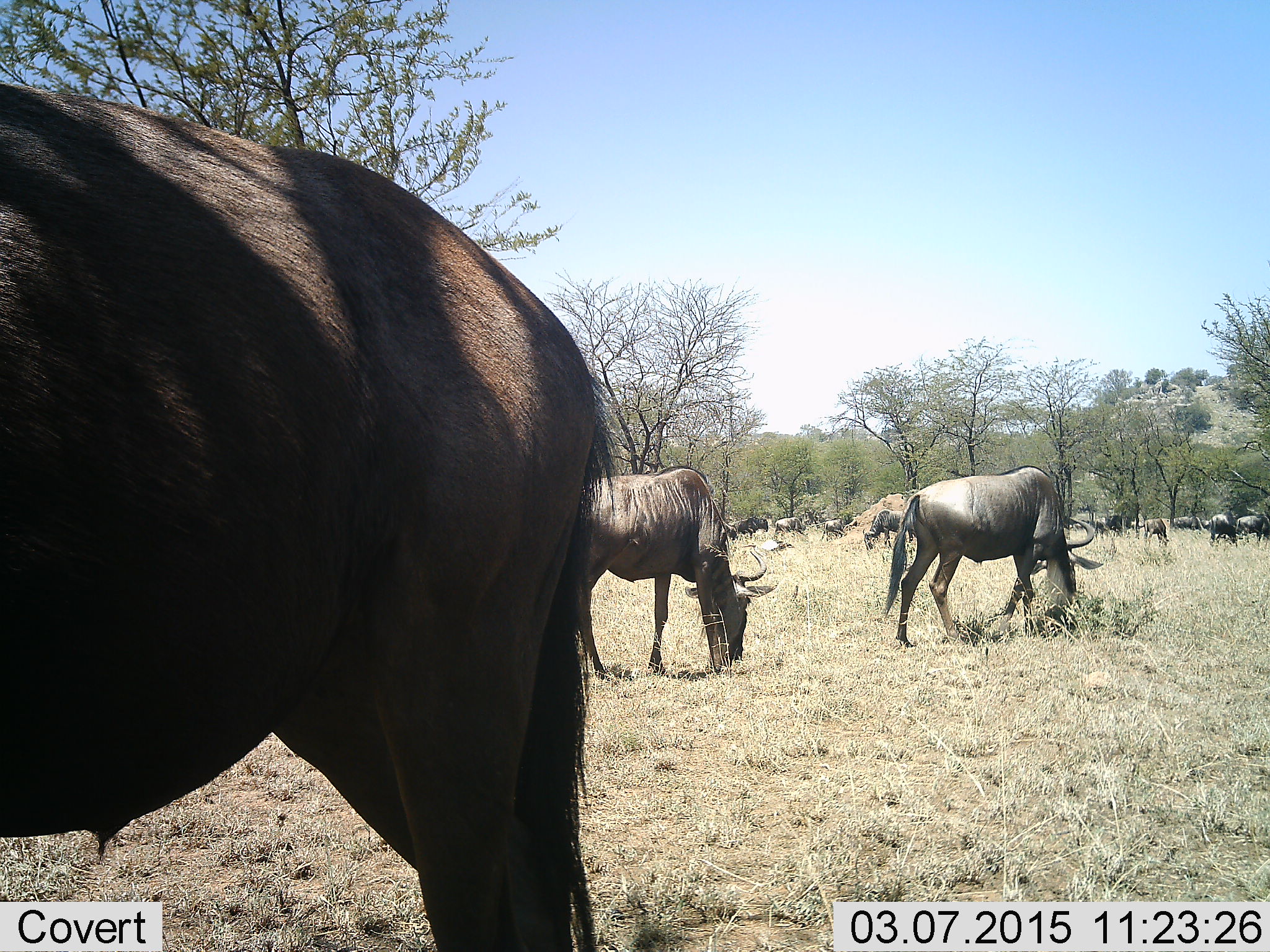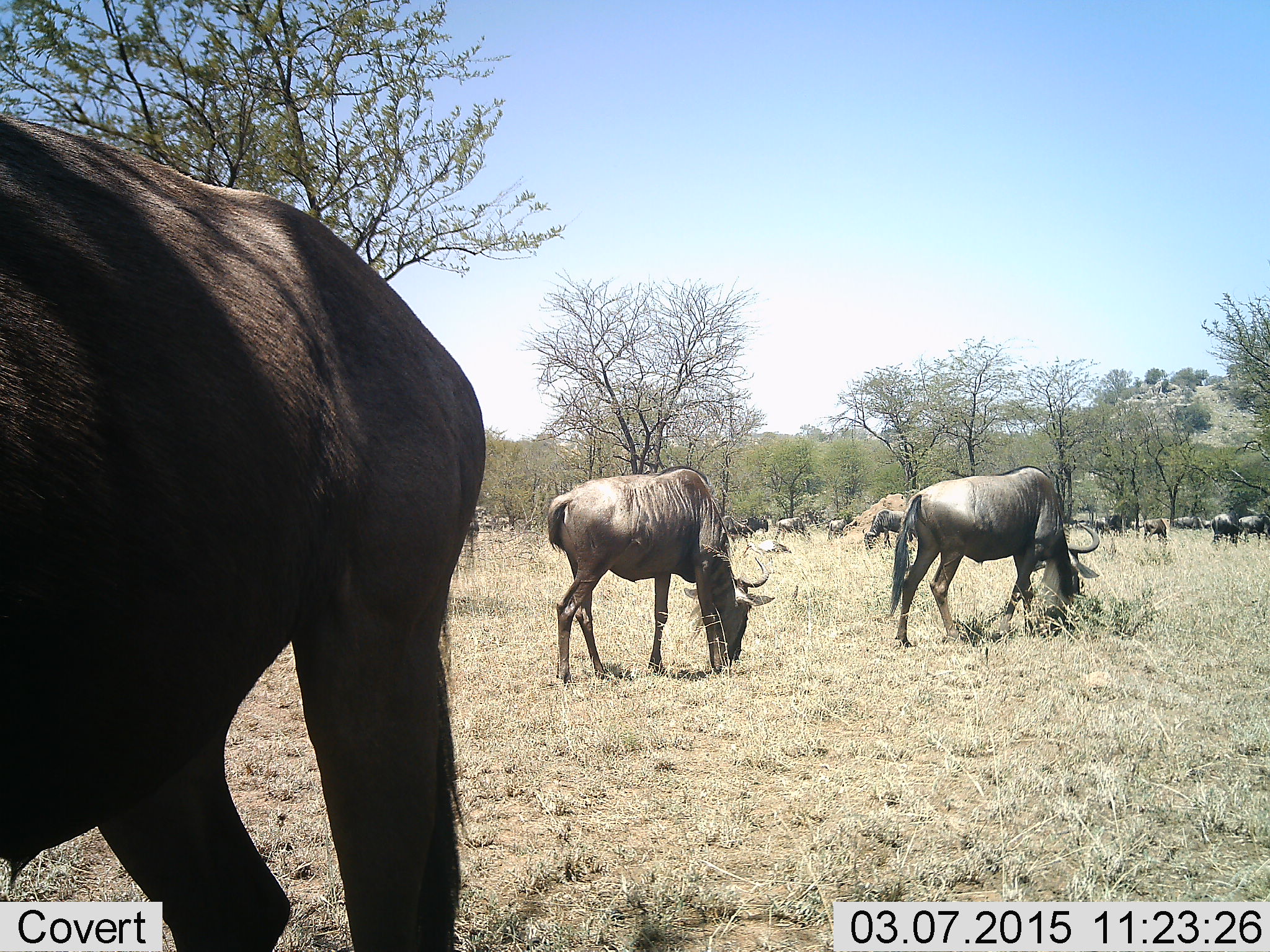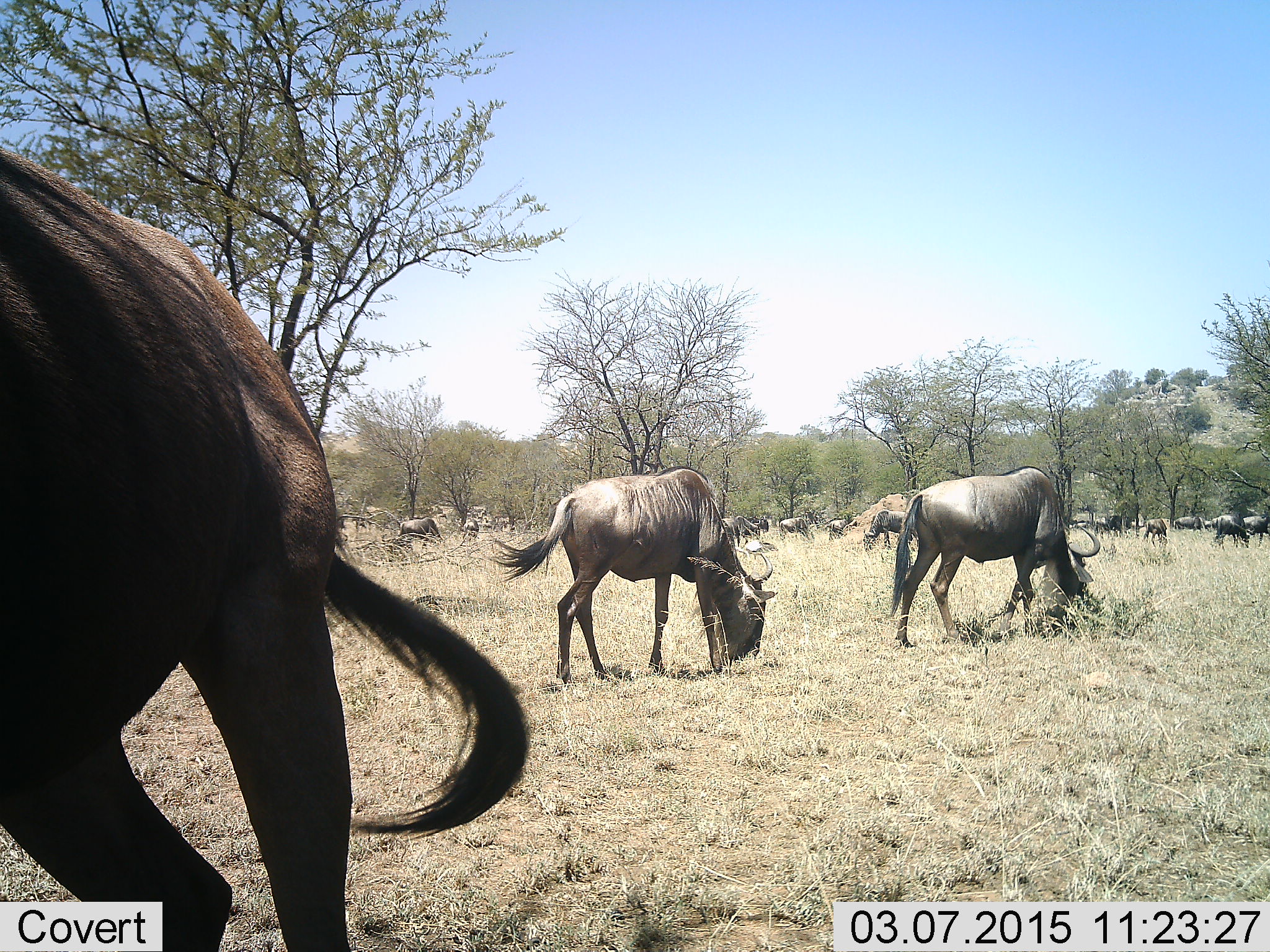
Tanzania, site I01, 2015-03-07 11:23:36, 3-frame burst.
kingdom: Animalia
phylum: Chordata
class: Mammalia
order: Artiodactyla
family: Bovidae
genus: Connochaetes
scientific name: Connochaetes taurinus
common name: blue wildebeest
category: wildebeest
Wildebeest (blue wildebeest) (Connochaetes taurinus), count 11-50. Behavior (volunteer vote fractions): standing 55%, resting 27%, moving 27%, interacting 9%. Young present (vote fraction): 0%. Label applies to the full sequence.